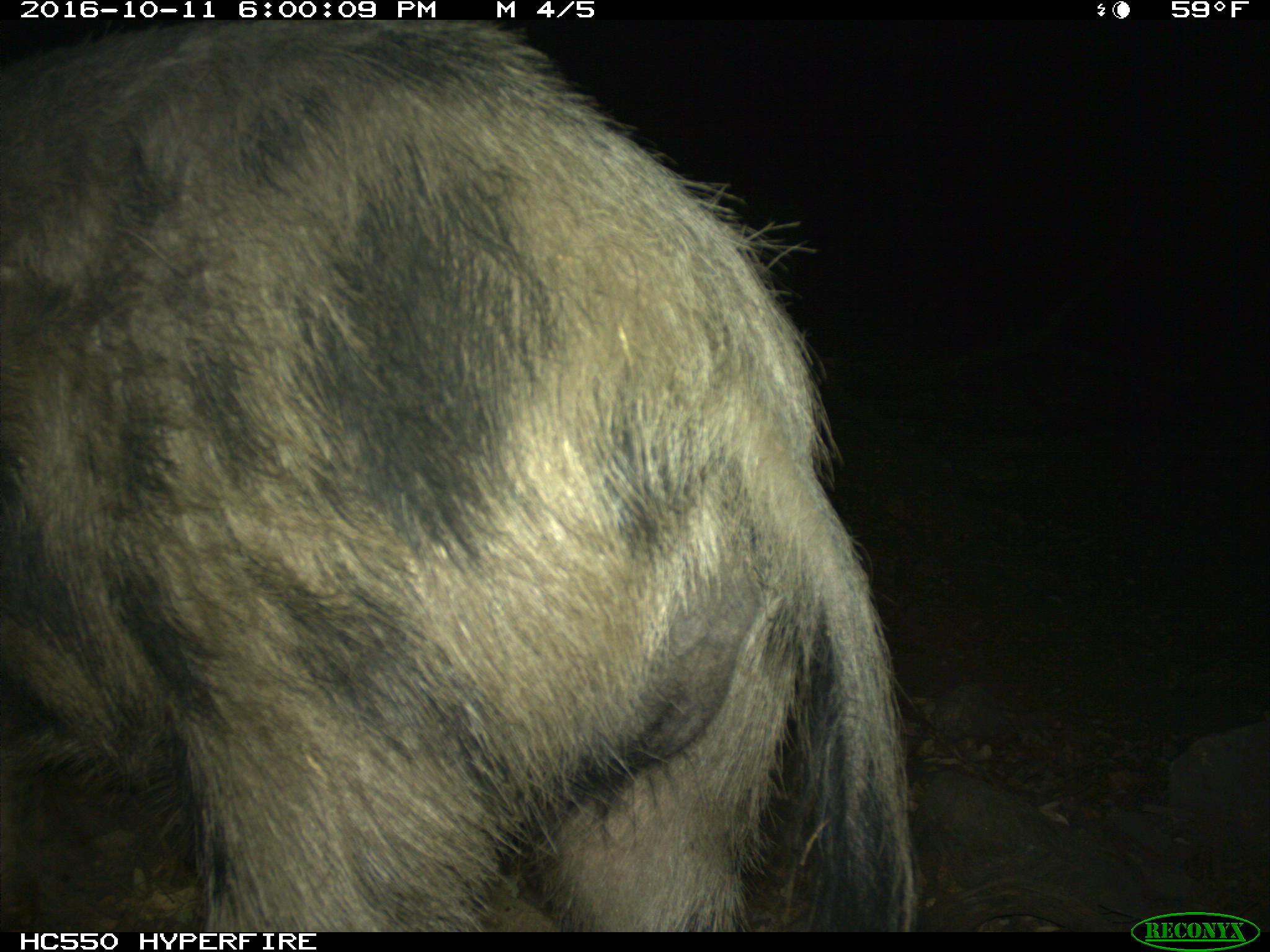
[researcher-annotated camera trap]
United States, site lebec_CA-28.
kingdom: Animalia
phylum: Chordata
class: Mammalia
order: Artiodactyla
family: Suidae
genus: Sus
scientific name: Sus scrofa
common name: wild boar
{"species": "Sus scrofa (wild boar)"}